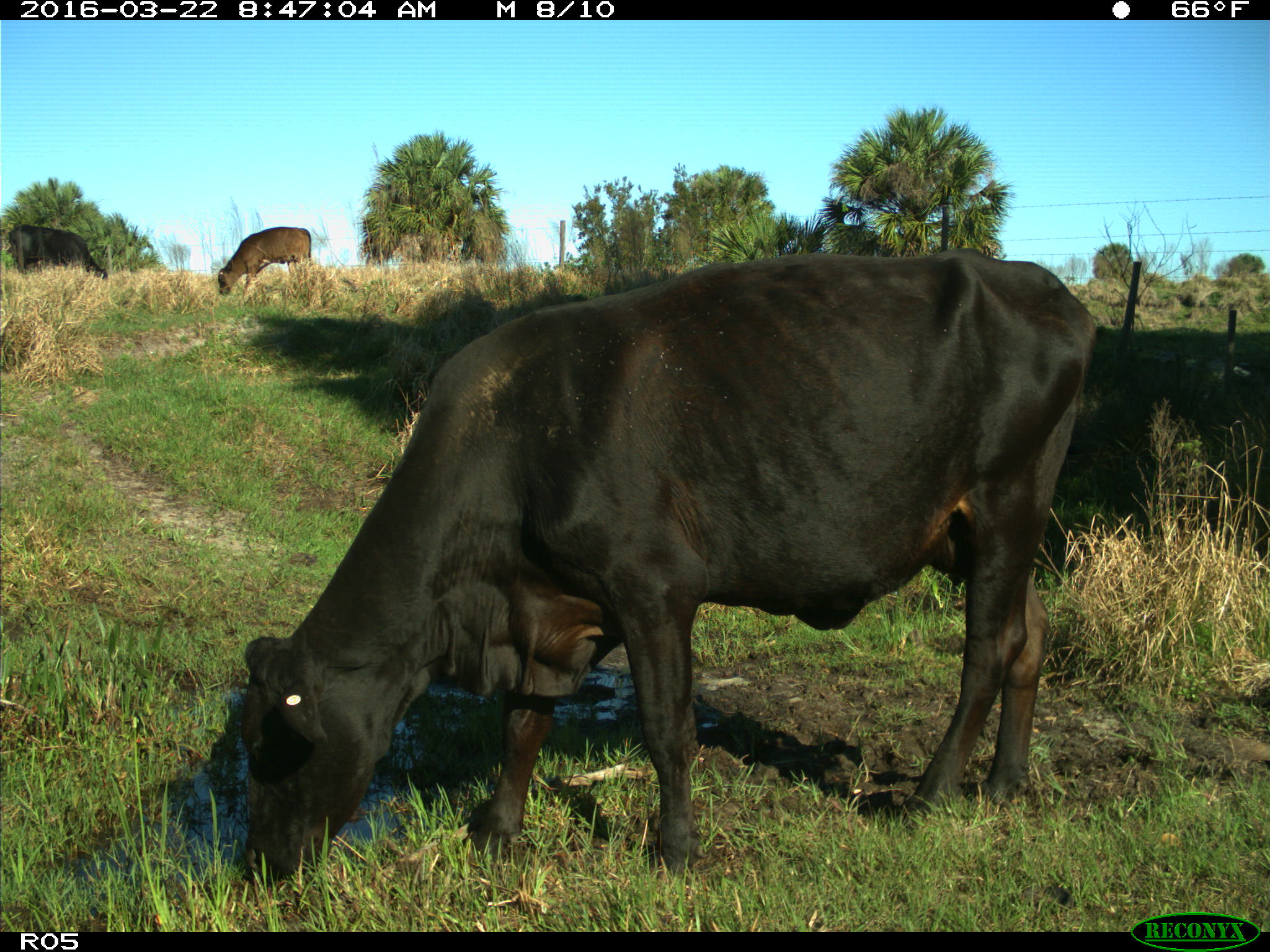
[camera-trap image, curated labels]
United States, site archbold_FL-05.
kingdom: Animalia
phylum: Chordata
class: Mammalia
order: Artiodactyla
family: Bovidae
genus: Bos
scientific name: Bos taurus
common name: domestic cow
Bos taurus (domestic cow).